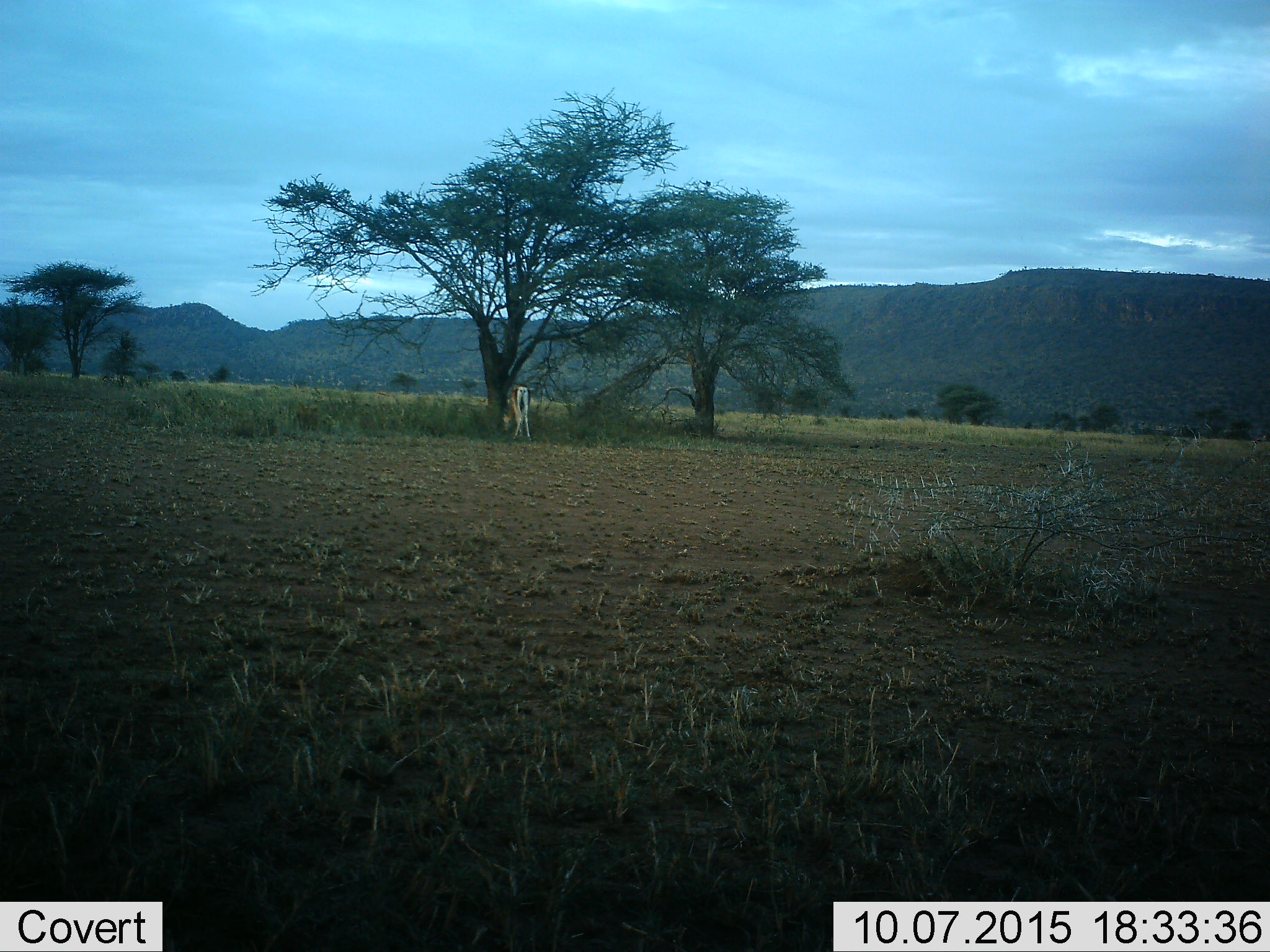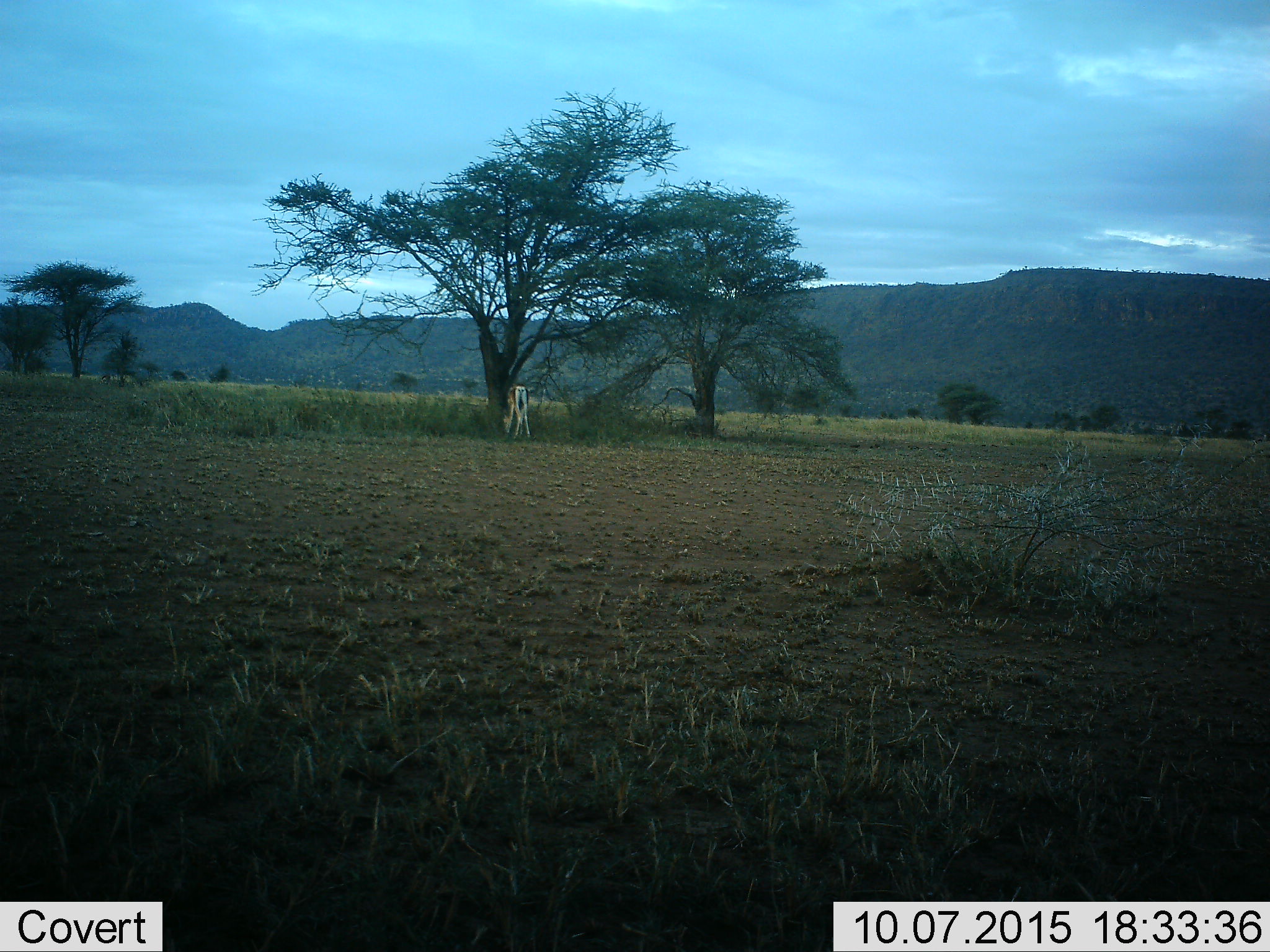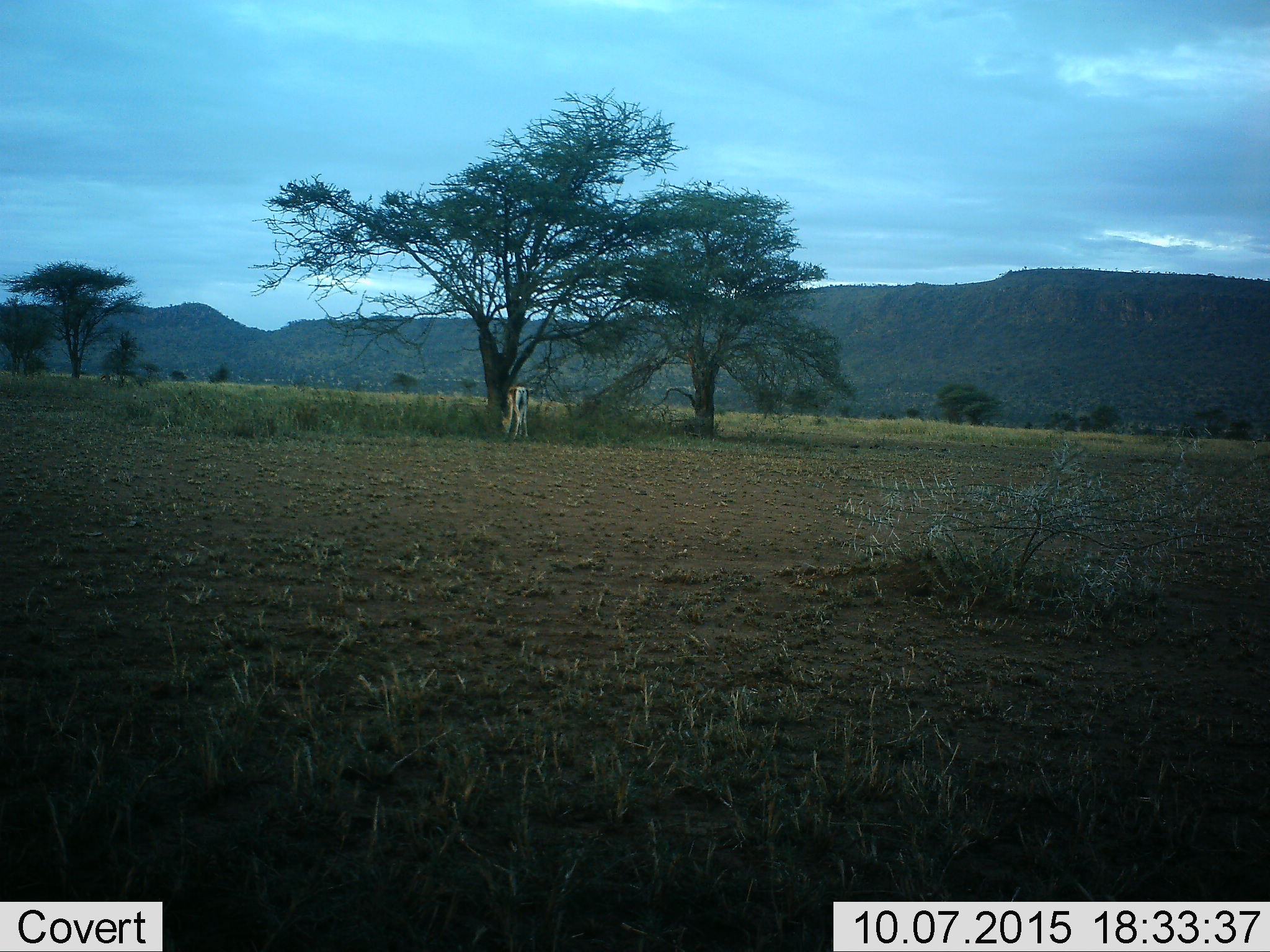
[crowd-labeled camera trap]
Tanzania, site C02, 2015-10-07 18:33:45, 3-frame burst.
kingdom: Animalia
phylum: Chordata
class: Mammalia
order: Artiodactyla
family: Bovidae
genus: Eudorcas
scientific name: Eudorcas thomsonii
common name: thomson's gazelle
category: gazellethomsons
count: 1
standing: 11%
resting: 0%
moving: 11%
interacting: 0%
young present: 0%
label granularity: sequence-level